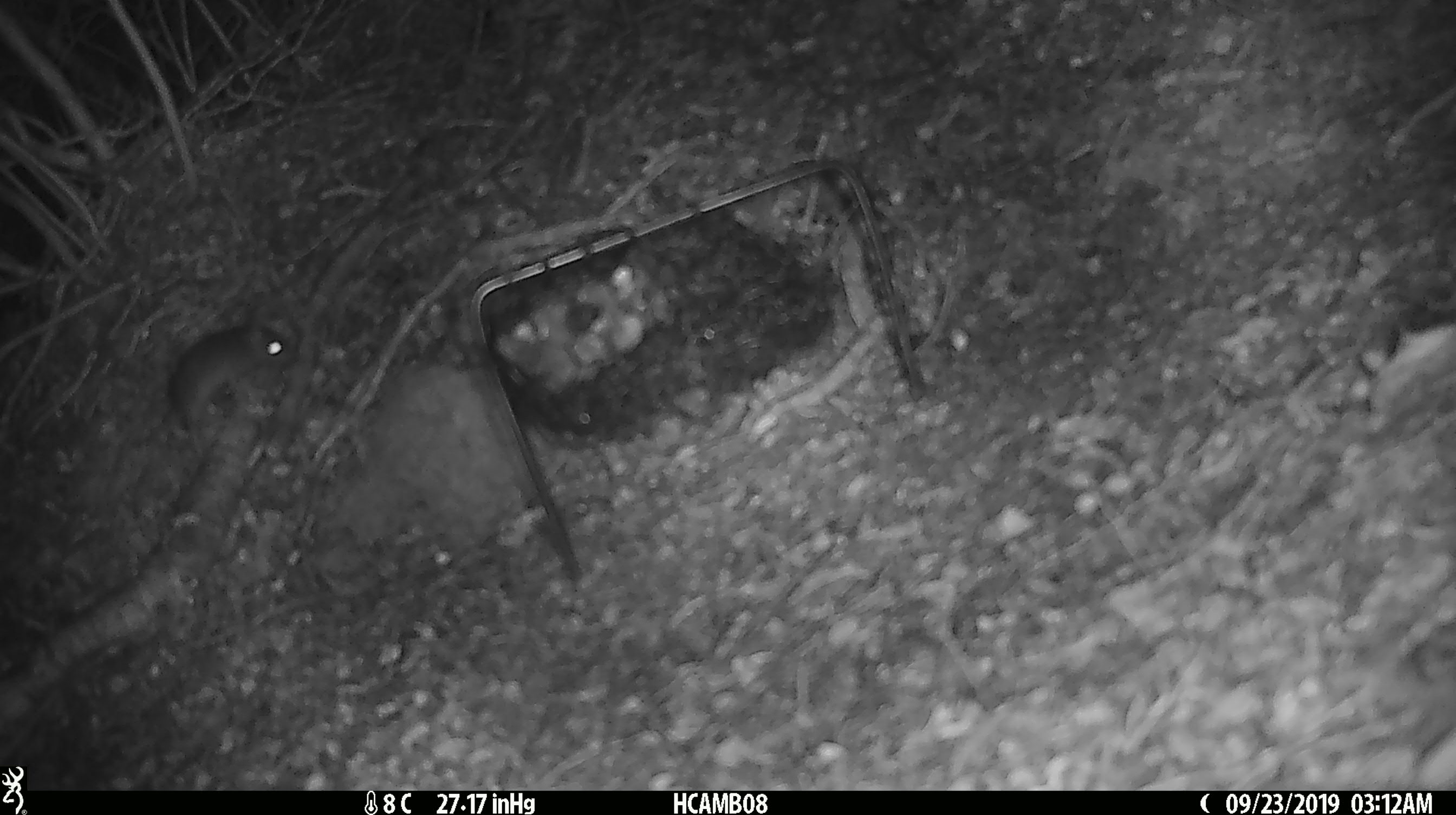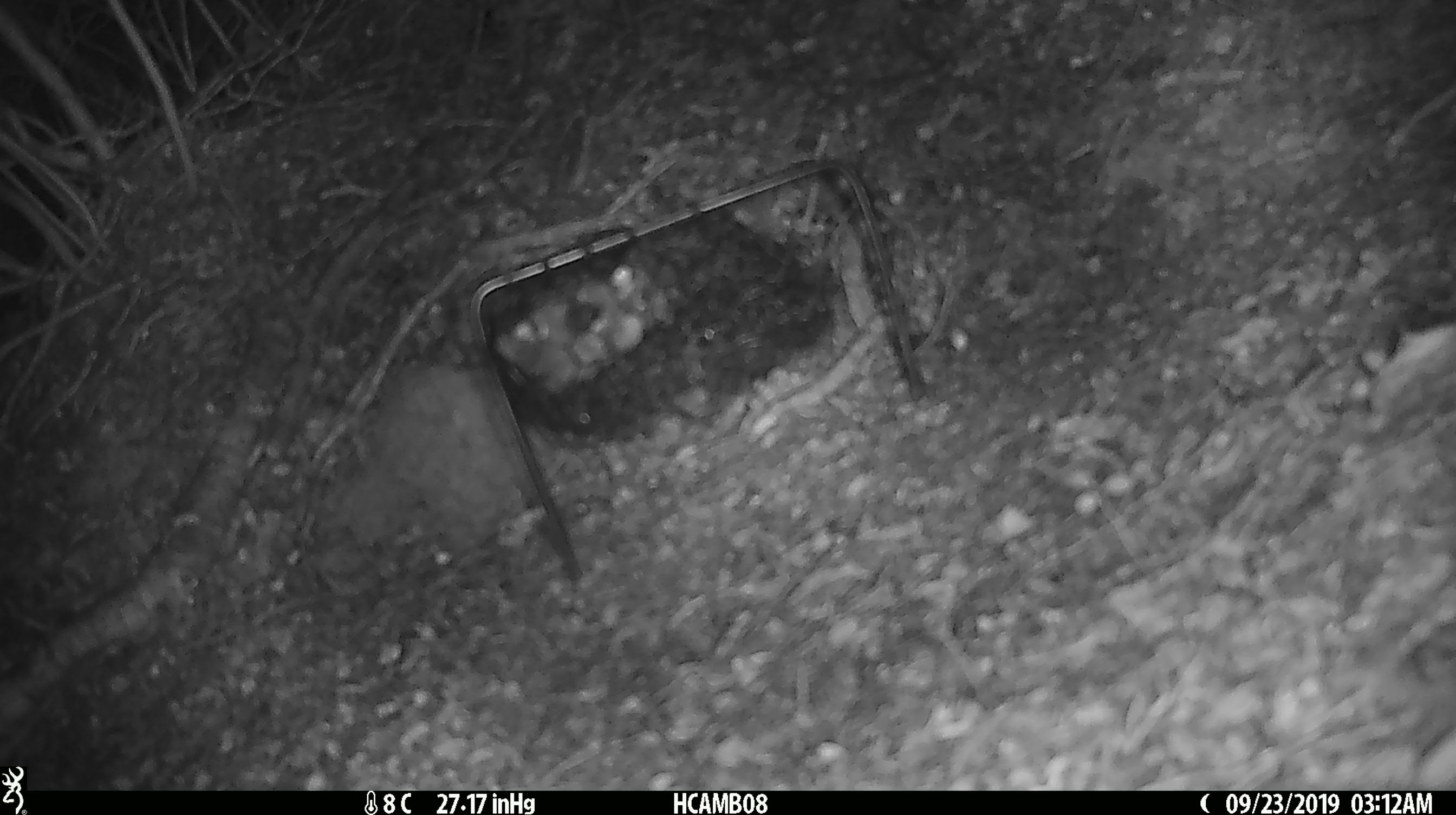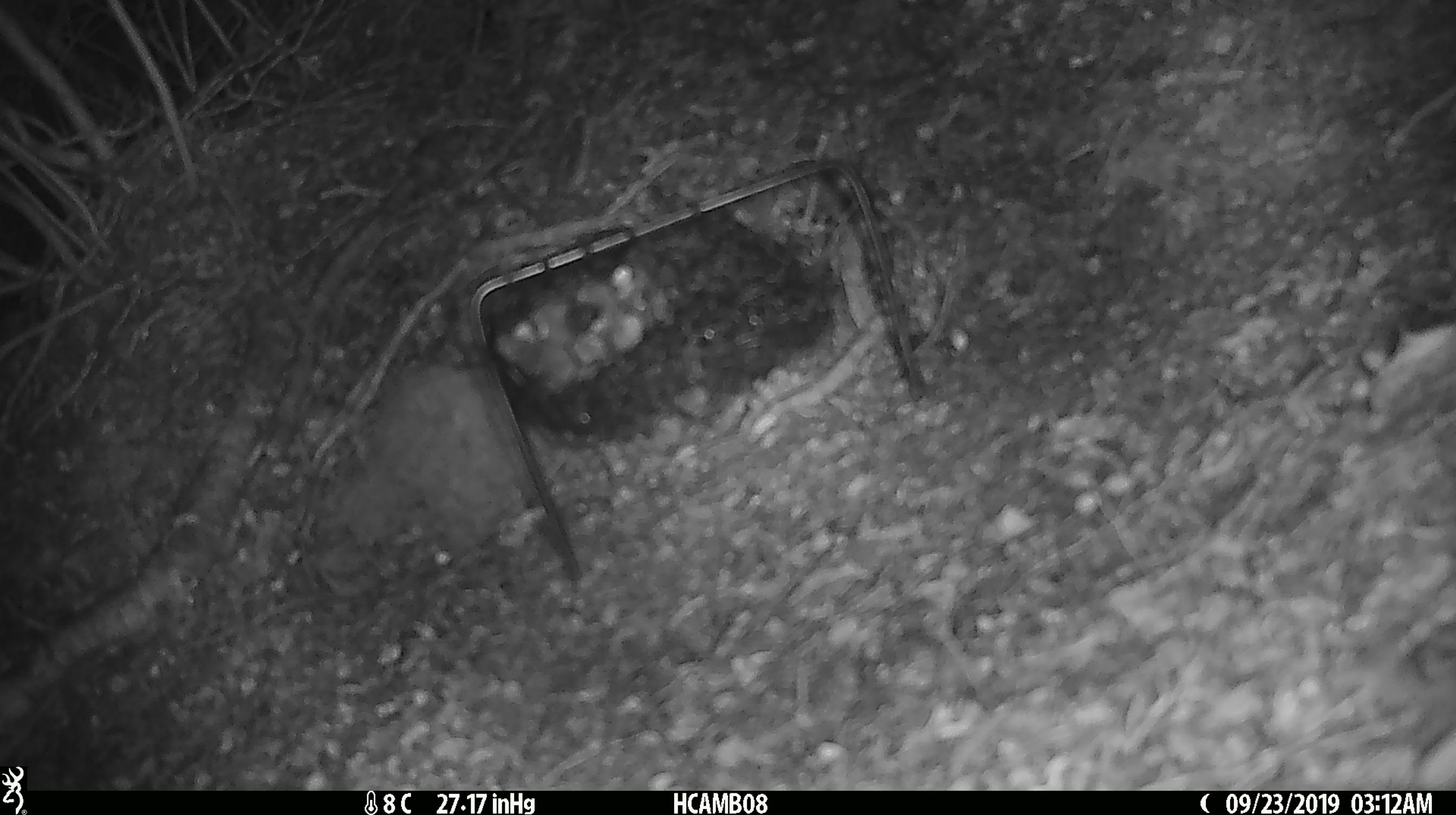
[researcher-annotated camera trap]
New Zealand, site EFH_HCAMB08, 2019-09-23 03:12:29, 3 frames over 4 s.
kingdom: Animalia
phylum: Chordata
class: Mammalia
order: Rodentia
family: Muridae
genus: Mus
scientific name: Mus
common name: mouse